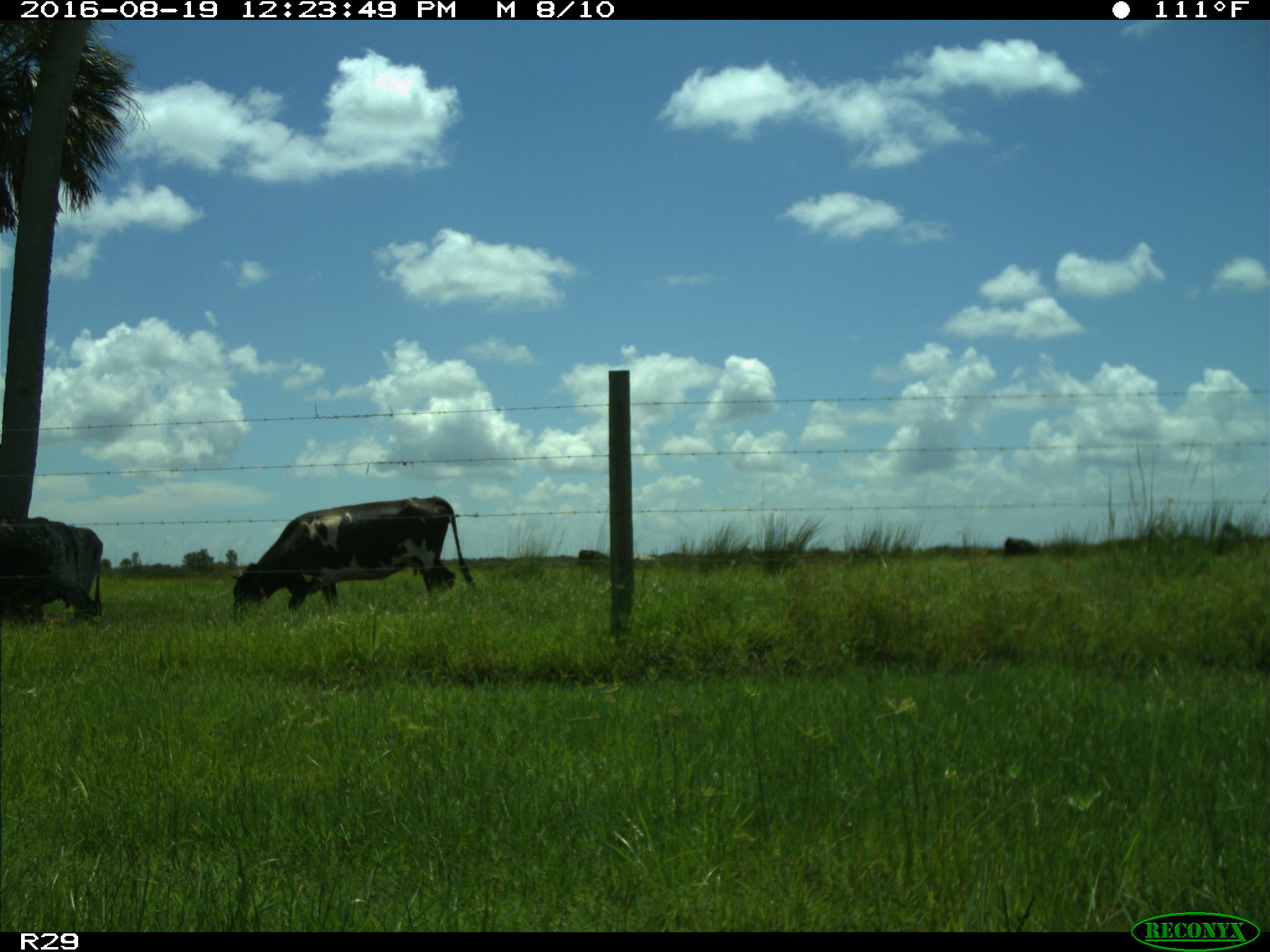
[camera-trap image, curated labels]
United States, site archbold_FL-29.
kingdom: Animalia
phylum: Chordata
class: Mammalia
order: Artiodactyla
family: Bovidae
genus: Bos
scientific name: Bos taurus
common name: domestic cow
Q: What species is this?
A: Bos taurus (domestic cow).